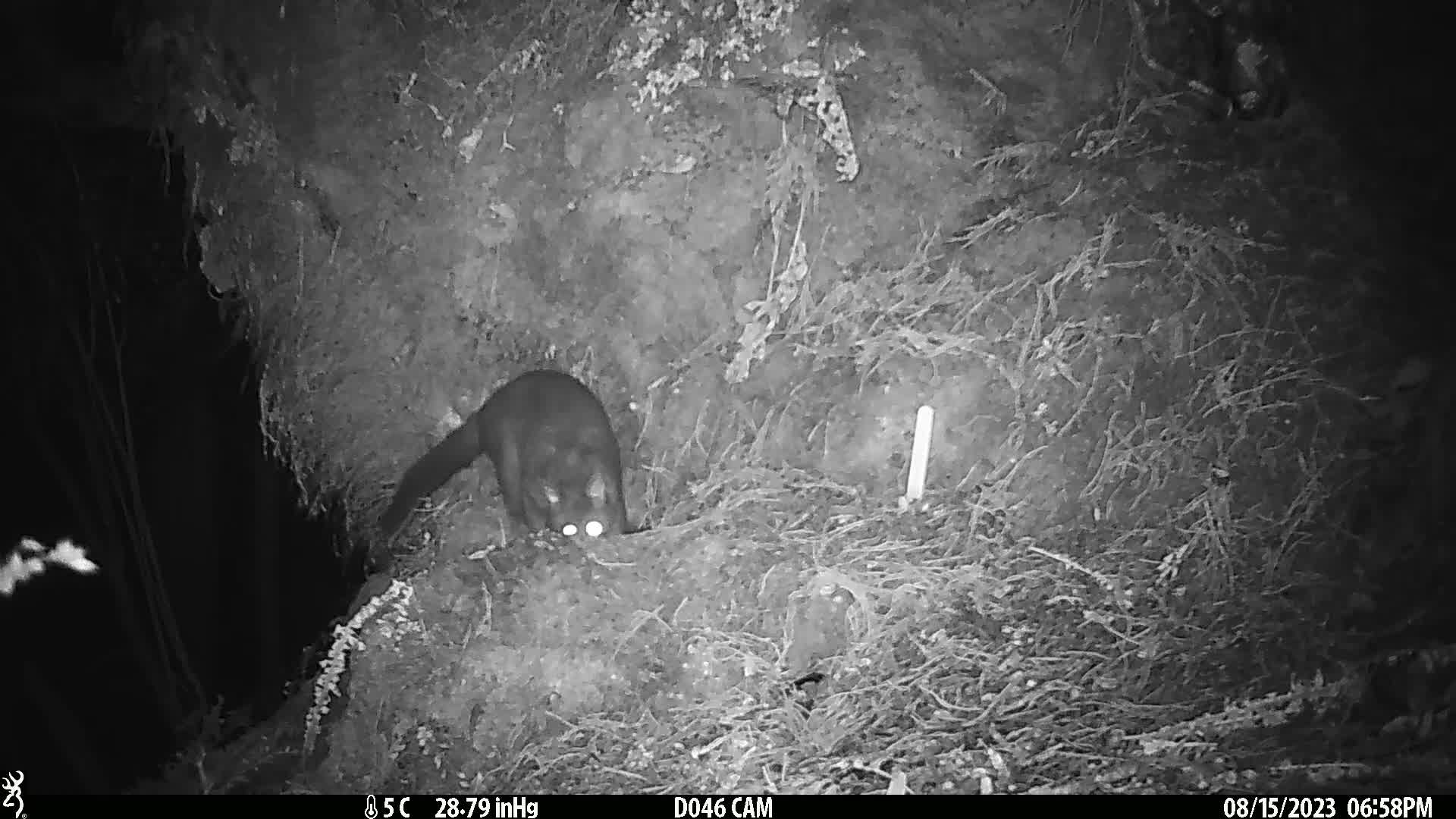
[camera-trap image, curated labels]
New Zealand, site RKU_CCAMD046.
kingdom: Animalia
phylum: Chordata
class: Mammalia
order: Diprotodontia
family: Phalangeridae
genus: Trichosurus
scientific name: Trichosurus vulpecula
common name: common brushtail possum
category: possum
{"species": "possum (common brushtail possum) (Trichosurus vulpecula)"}